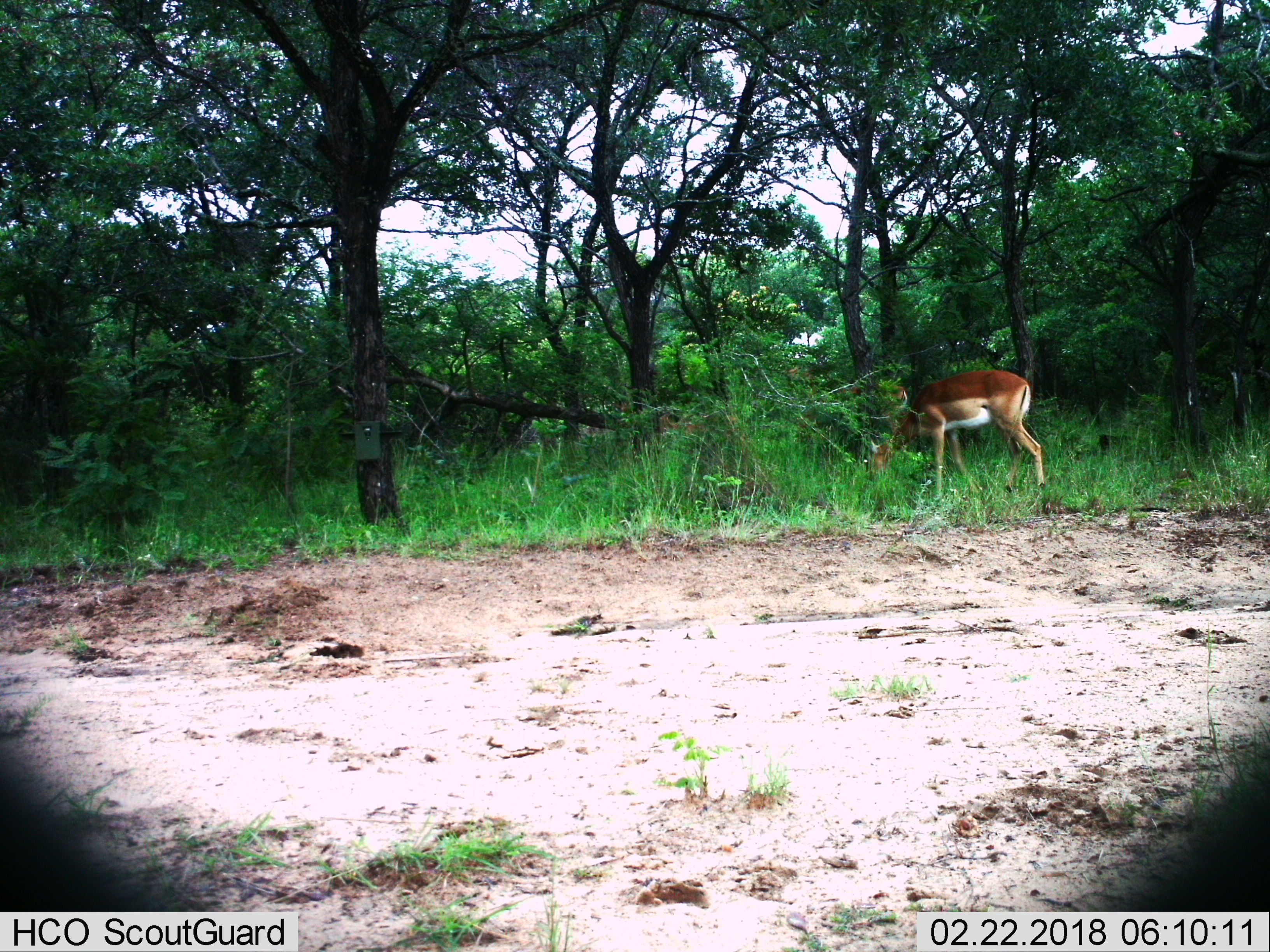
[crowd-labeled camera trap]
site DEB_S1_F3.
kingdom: Animalia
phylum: Chordata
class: Mammalia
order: Artiodactyla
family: Bovidae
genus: Aepyceros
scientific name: Aepyceros melampus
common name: impala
Impala (Aepyceros melampus), count 1. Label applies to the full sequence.